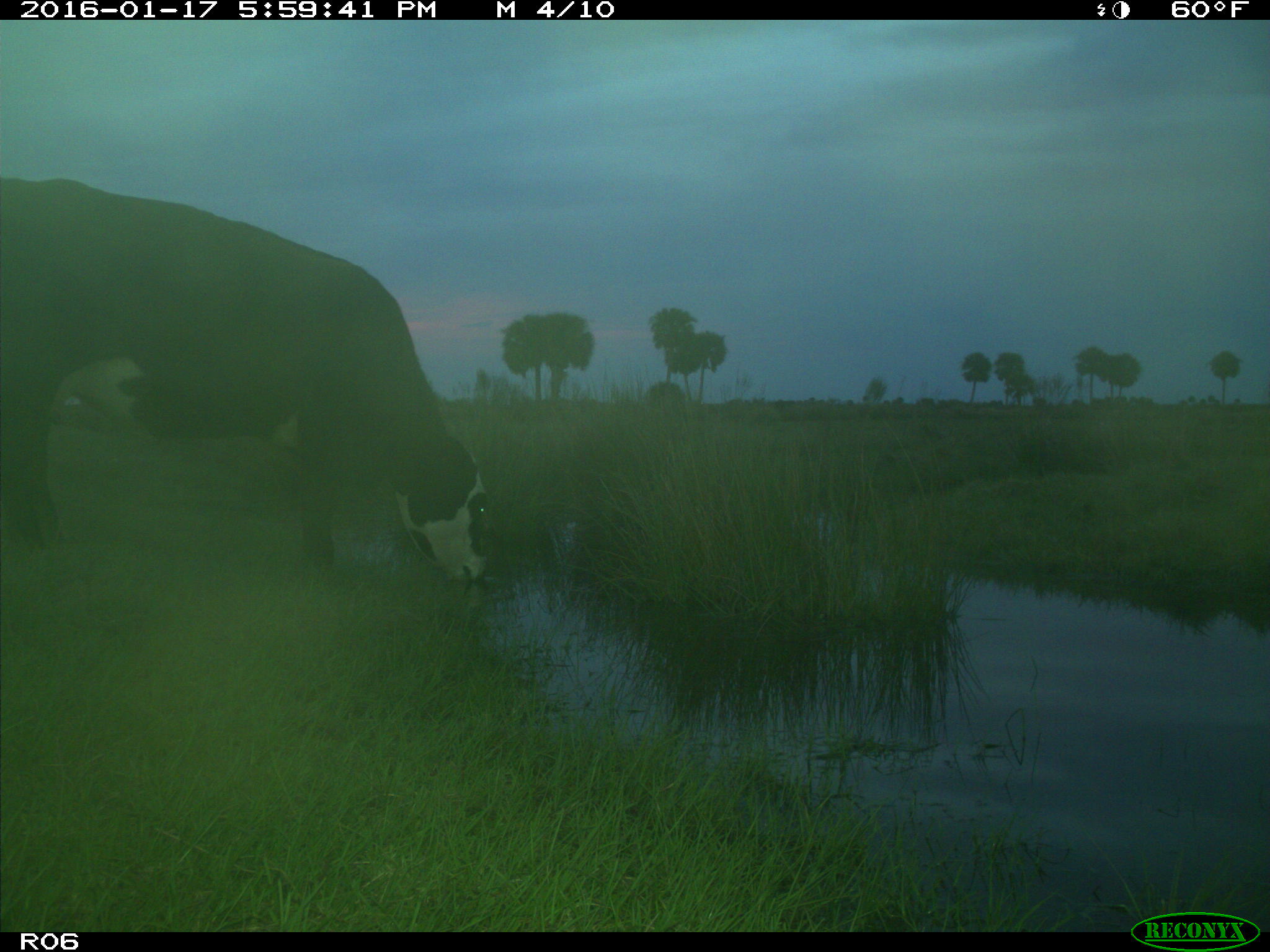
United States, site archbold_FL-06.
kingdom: Animalia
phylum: Chordata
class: Mammalia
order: Artiodactyla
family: Bovidae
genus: Bos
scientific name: Bos taurus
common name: domestic cow